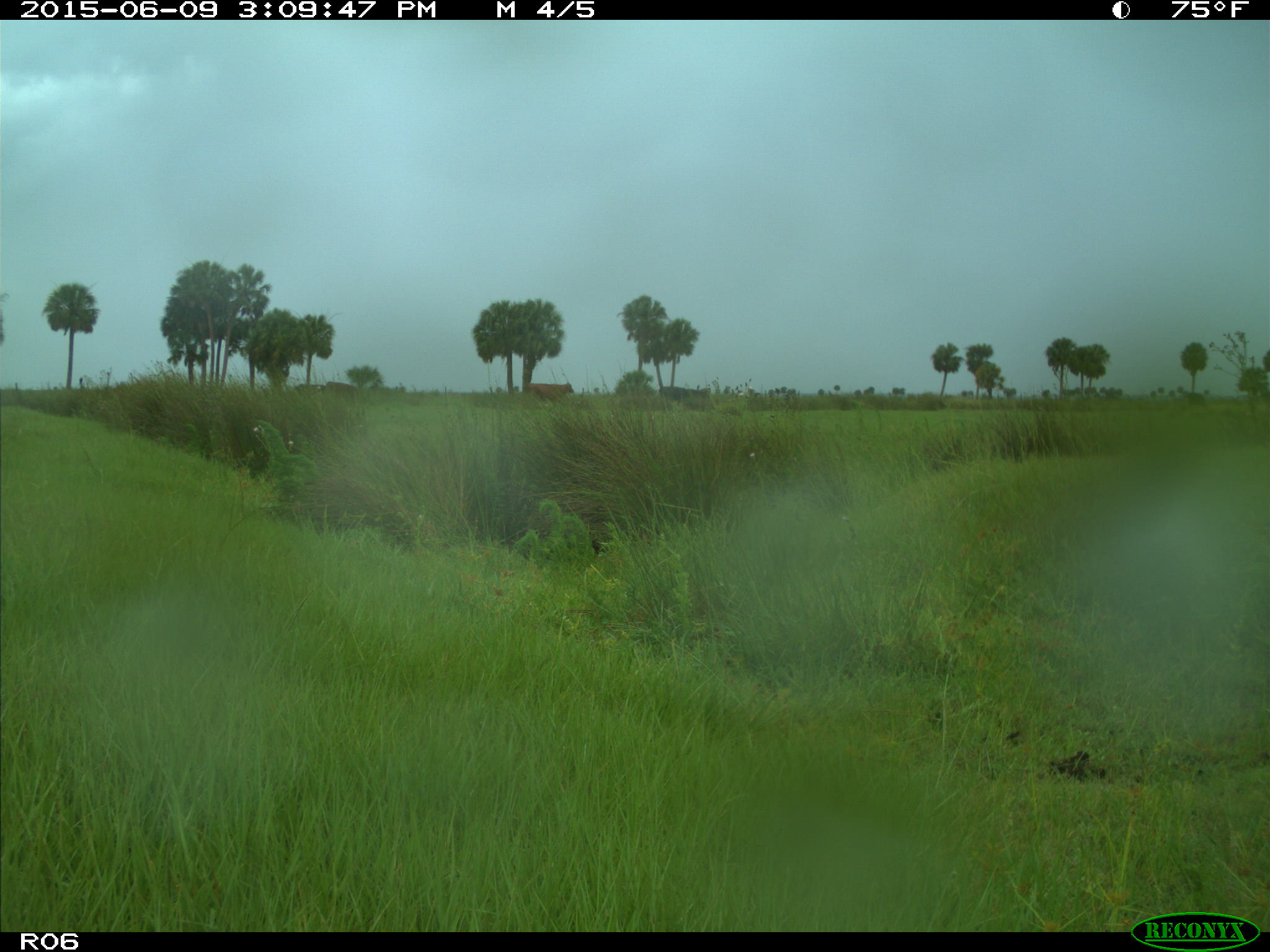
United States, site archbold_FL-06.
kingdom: Animalia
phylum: Chordata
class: Mammalia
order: Artiodactyla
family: Bovidae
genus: Bos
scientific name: Bos taurus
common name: domestic cow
Bos taurus (domestic cow).